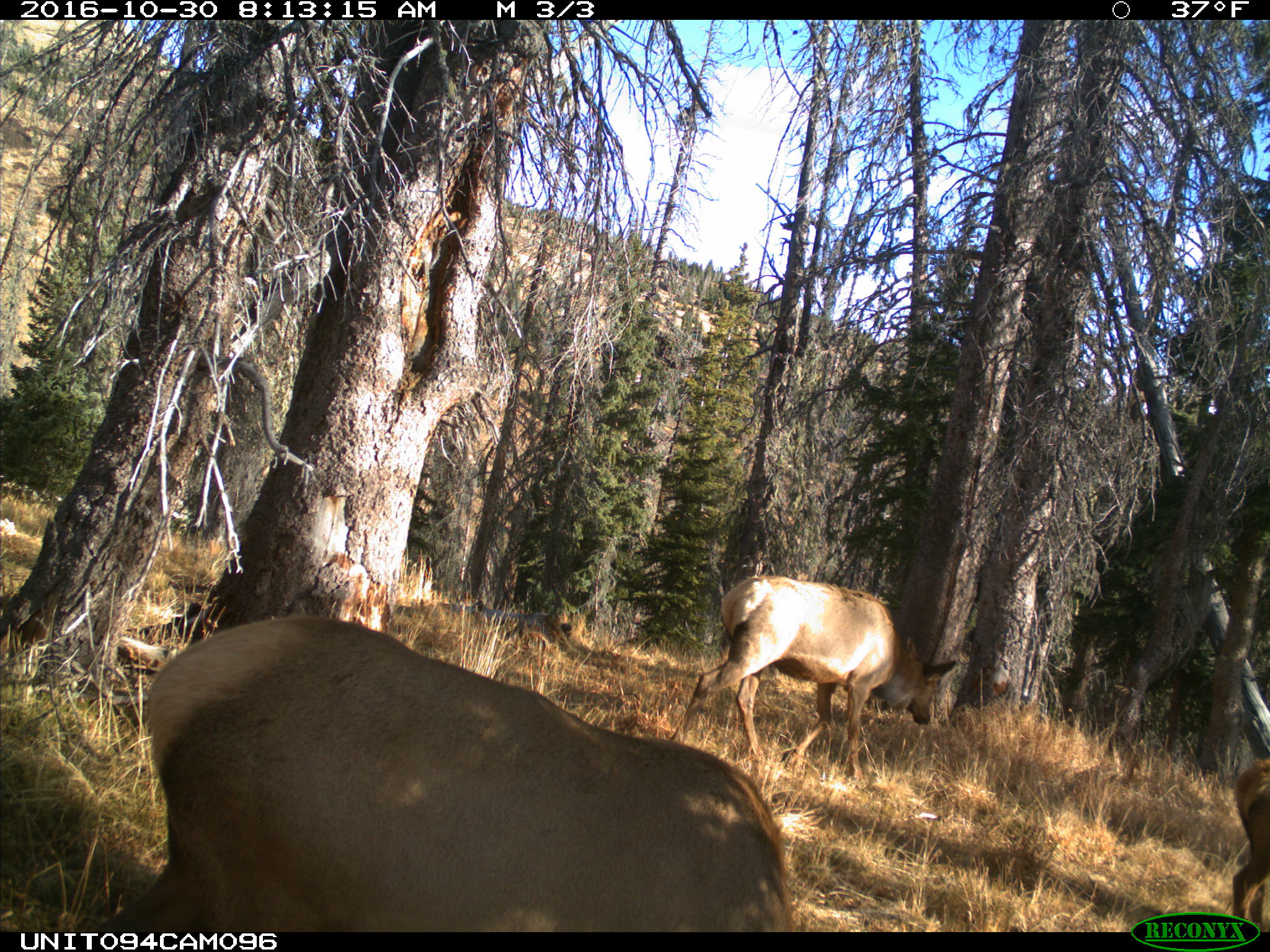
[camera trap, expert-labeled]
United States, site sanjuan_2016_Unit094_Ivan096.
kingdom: Animalia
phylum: Chordata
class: Mammalia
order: Artiodactyla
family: Cervidae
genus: Cervus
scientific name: Cervus elaphus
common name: red deer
Cervus elaphus (red deer).